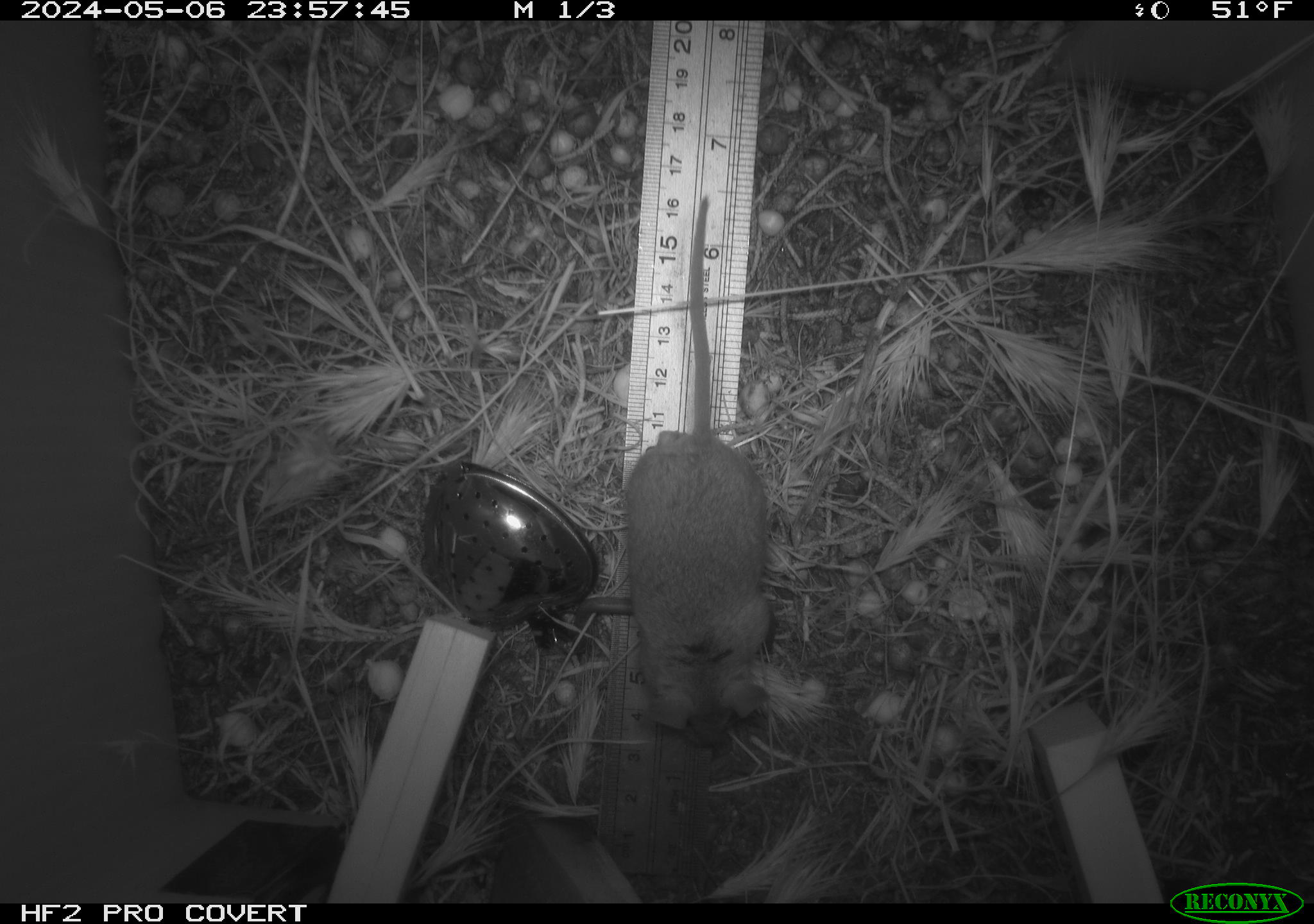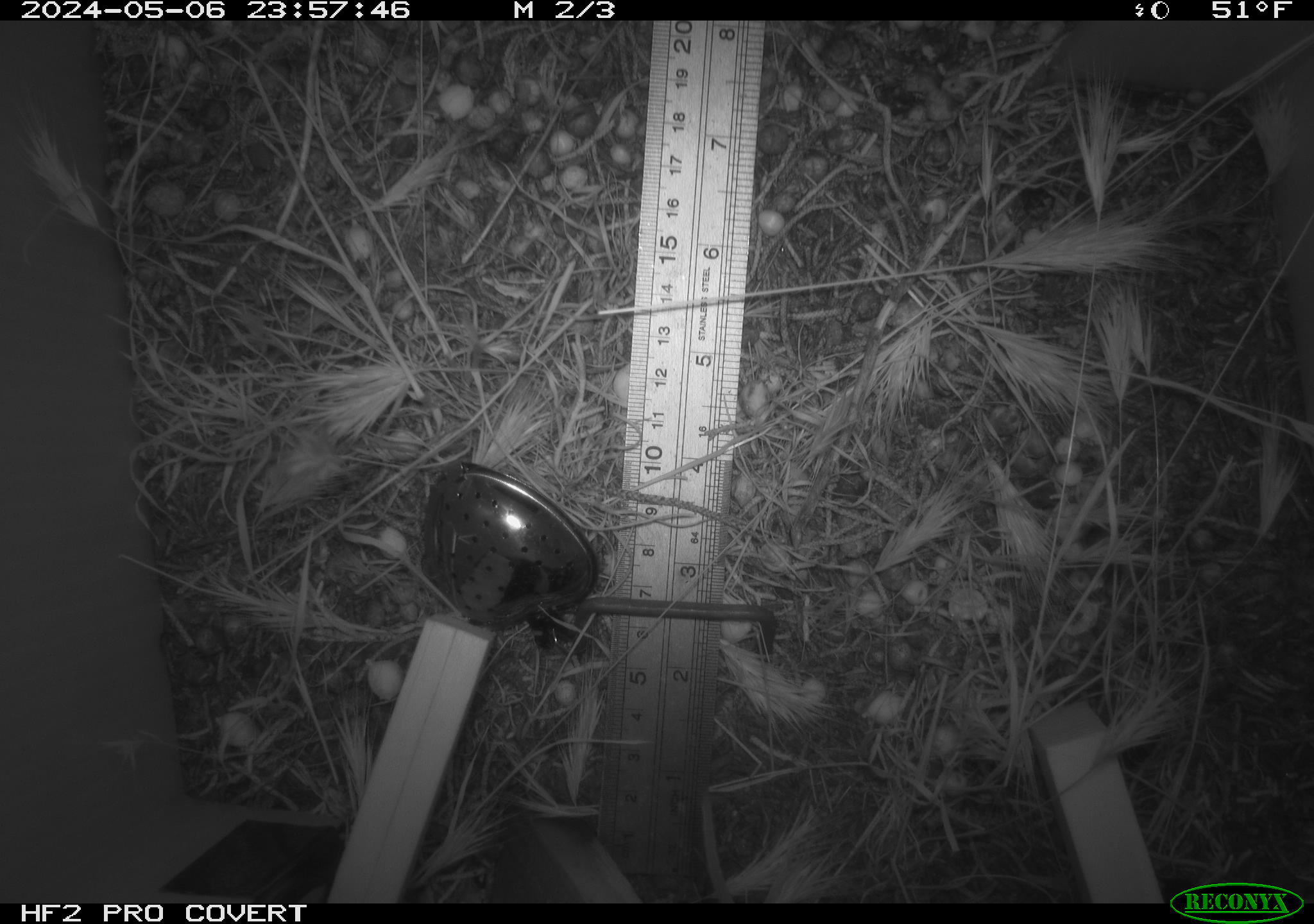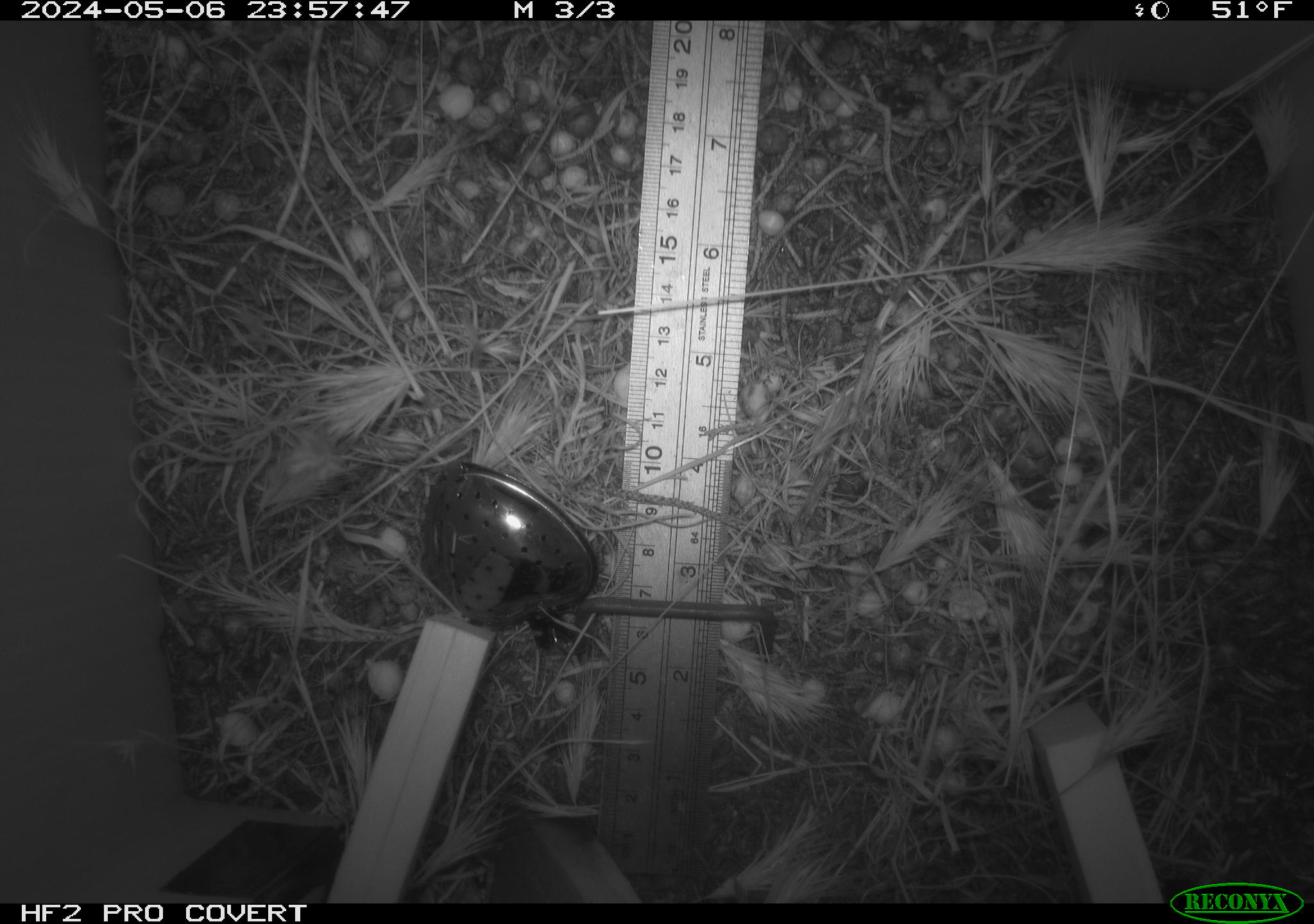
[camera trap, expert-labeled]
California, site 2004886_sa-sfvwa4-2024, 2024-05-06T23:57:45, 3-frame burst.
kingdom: Animalia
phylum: Chordata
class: Mammalia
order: Rodentia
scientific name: Rodentia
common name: mouse species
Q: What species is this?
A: Mouse species (Rodentia).